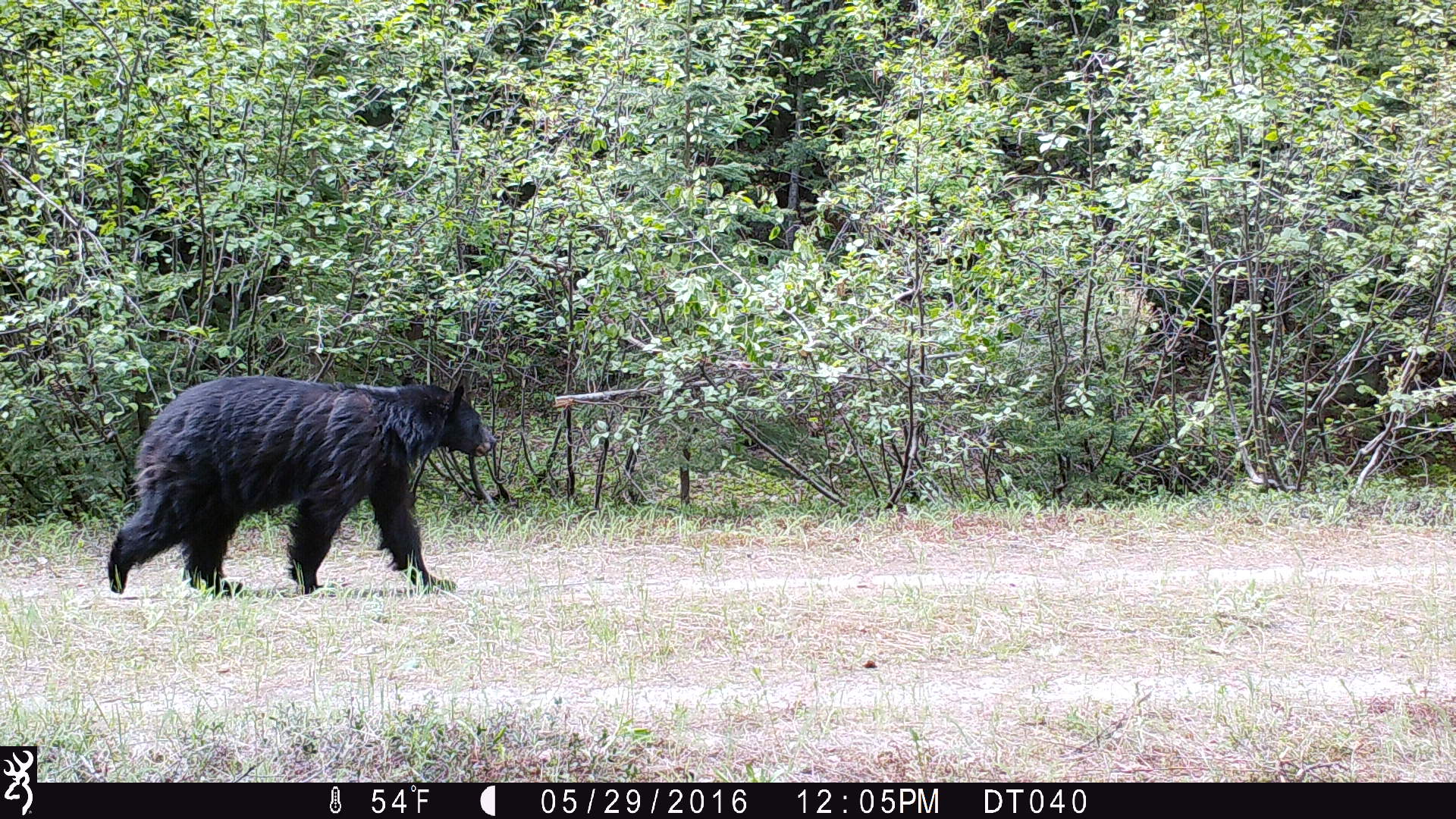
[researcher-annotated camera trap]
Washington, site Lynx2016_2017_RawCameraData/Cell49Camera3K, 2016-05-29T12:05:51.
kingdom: Animalia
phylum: Chordata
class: Mammalia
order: Carnivora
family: Ursidae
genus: Ursus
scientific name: Ursus americanus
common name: american black bear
Ursus americanus (american black bear). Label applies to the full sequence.